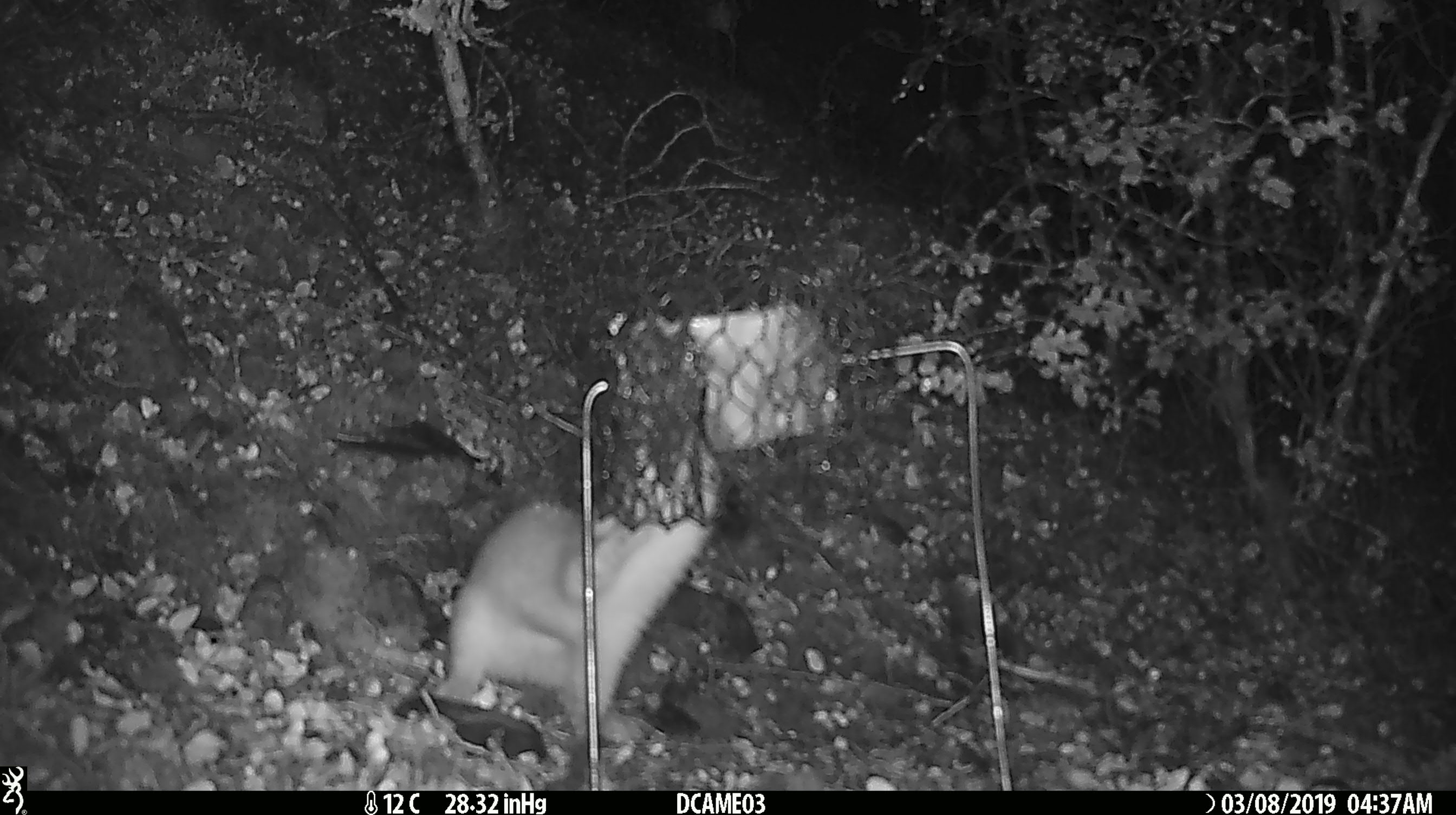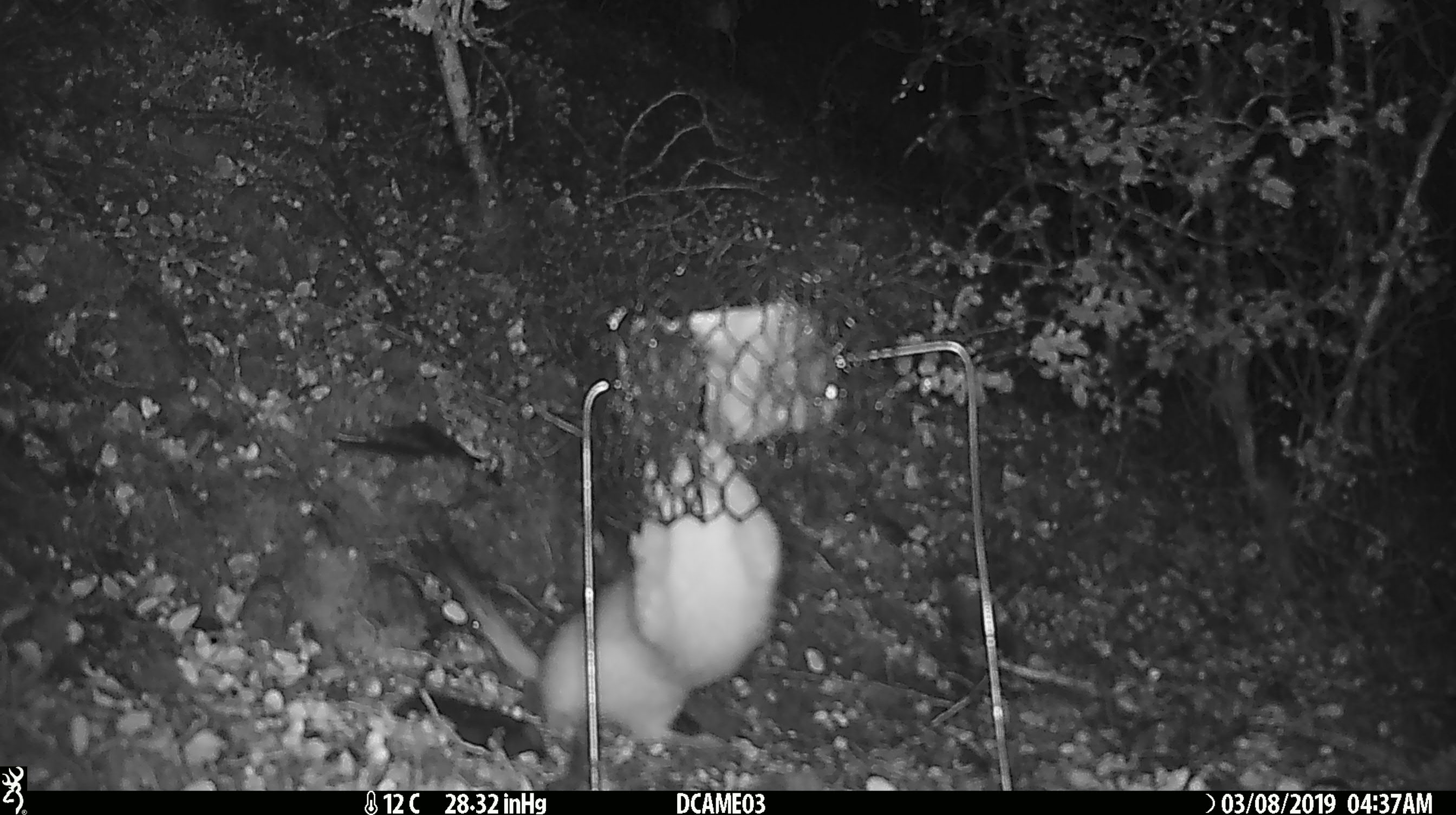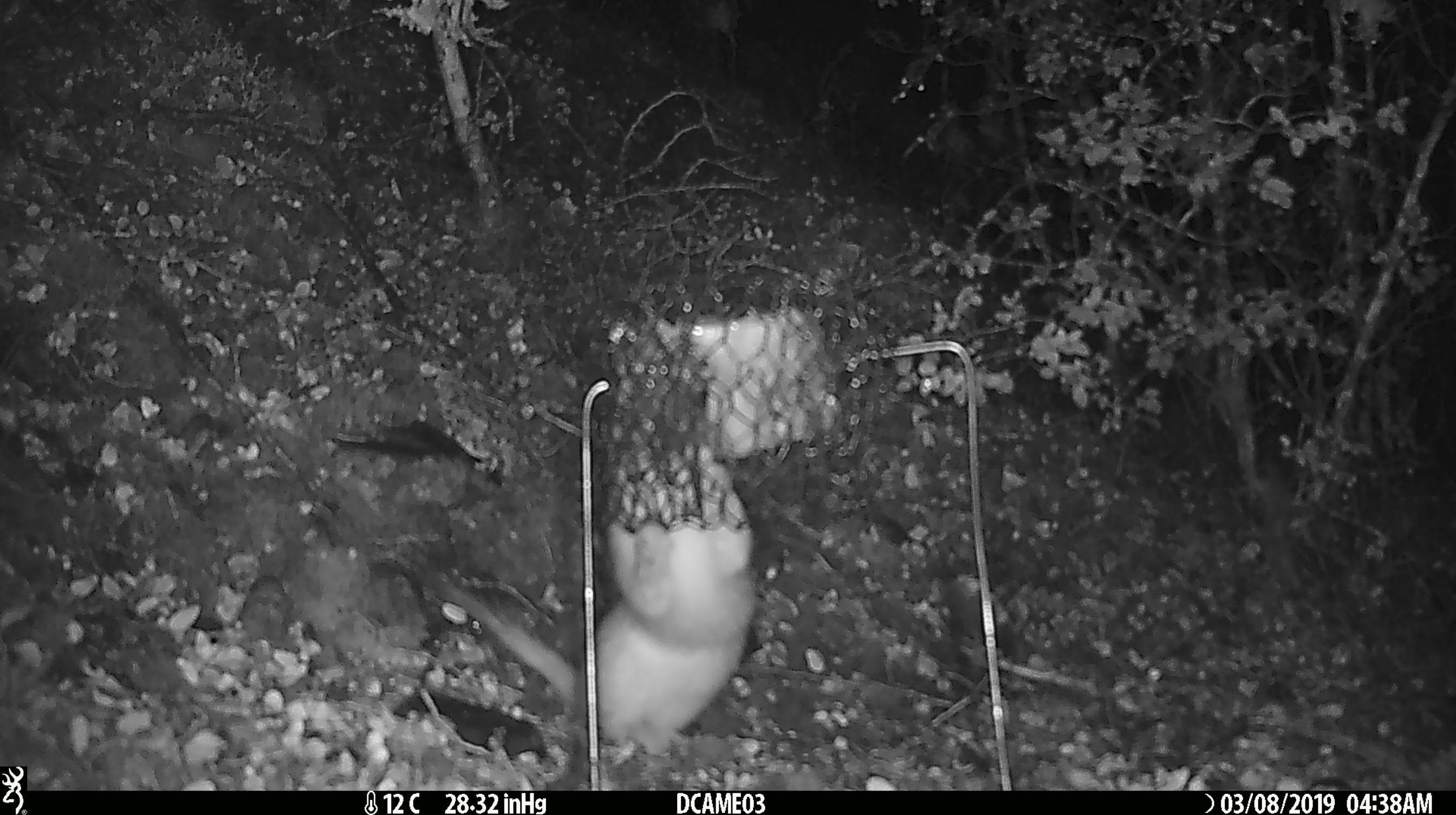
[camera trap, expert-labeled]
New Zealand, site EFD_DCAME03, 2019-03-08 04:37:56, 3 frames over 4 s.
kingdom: Animalia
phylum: Chordata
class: Mammalia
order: Carnivora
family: Mustelidae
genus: Mustela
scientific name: Mustela erminea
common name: stoat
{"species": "stoat (Mustela erminea)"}